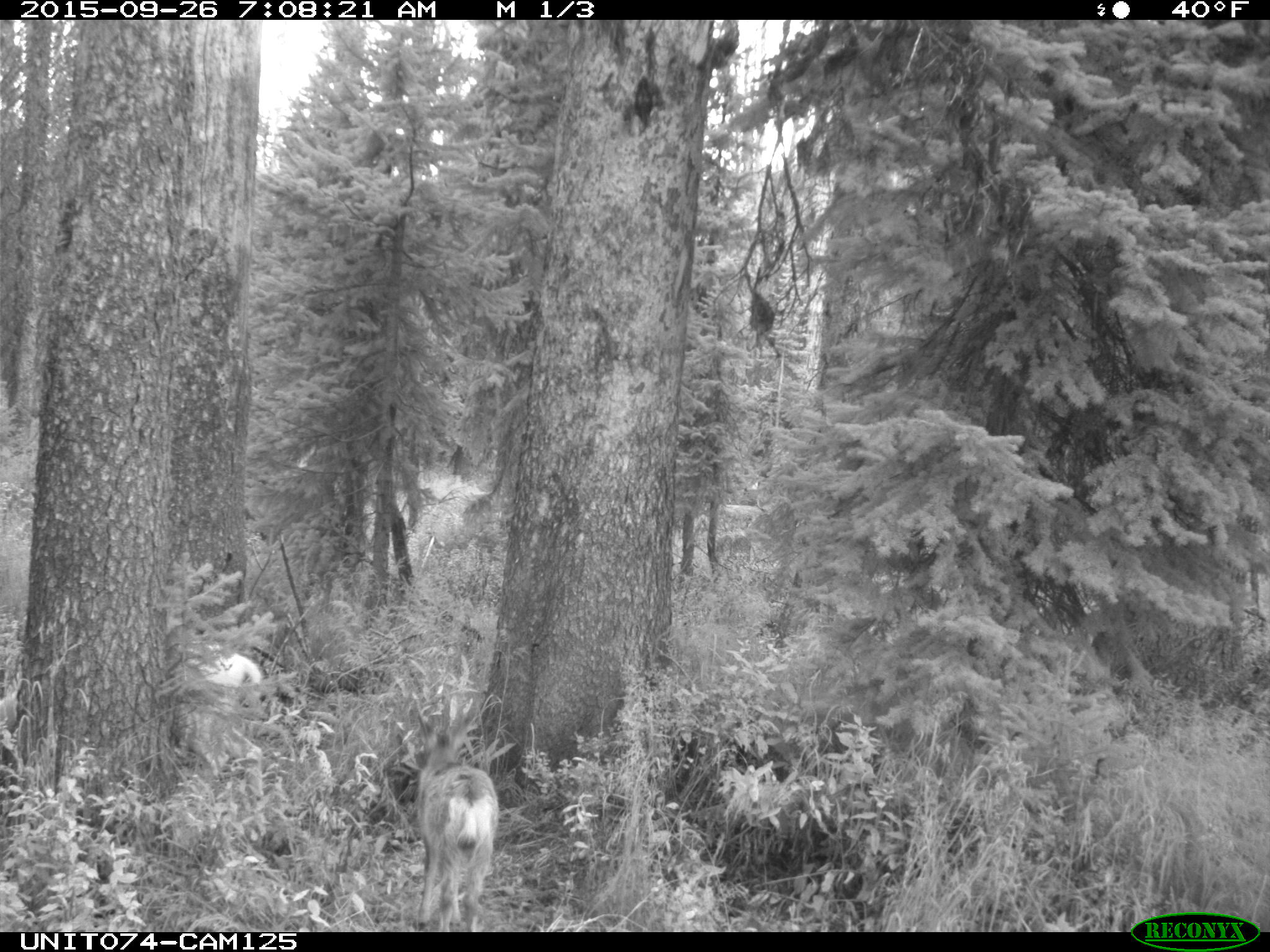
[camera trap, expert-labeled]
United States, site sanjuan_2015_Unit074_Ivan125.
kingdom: Animalia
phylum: Chordata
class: Mammalia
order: Artiodactyla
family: Cervidae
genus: Odocoileus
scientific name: Odocoileus hemionus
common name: mule deer